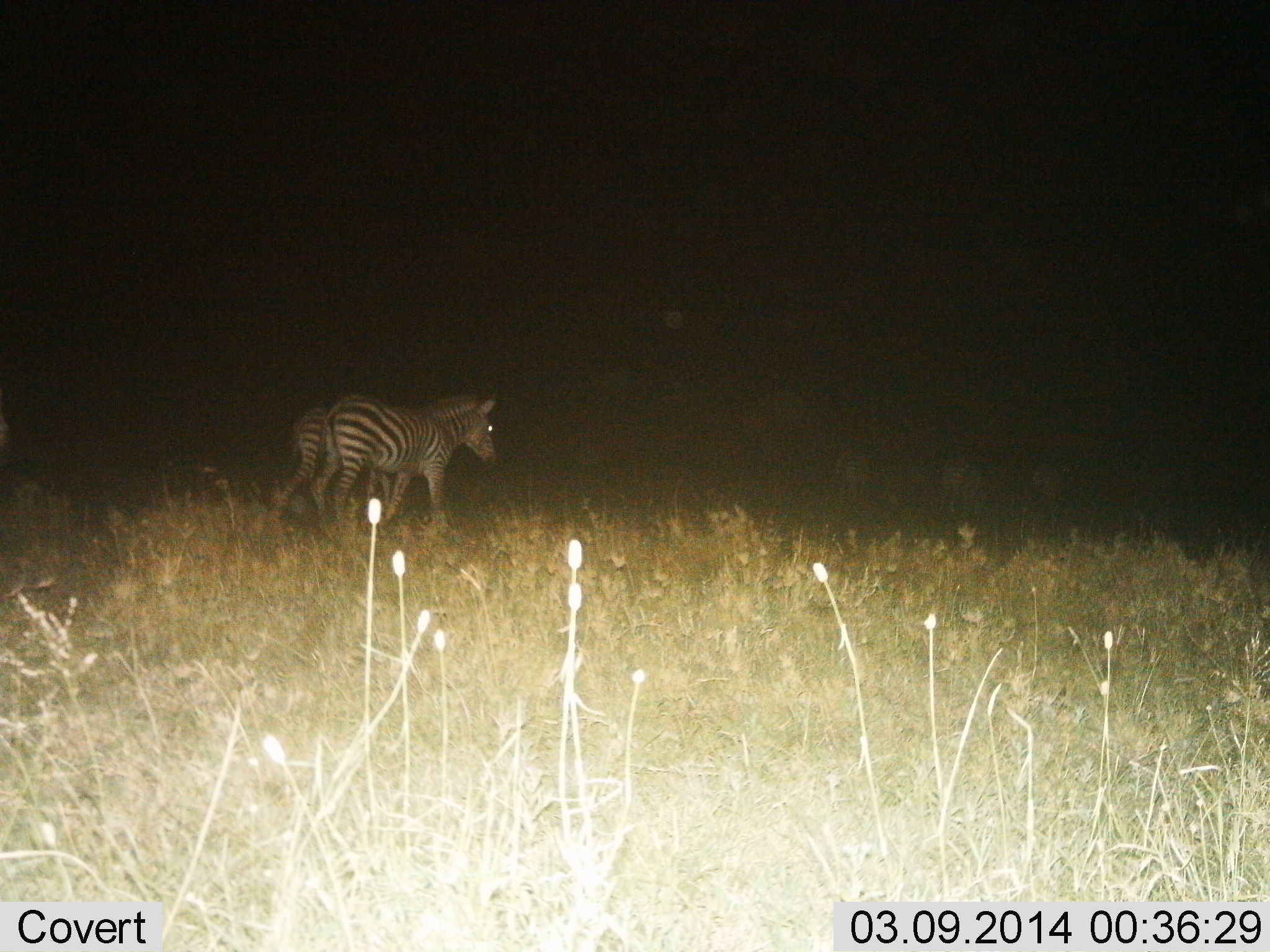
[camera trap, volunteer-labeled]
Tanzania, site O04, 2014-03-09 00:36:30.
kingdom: Animalia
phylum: Chordata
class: Mammalia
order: Perissodactyla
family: Equidae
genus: Equus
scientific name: Equus quagga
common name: plains zebra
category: zebra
Zebra (plains zebra) (Equus quagga), count 2. Behavior (volunteer vote fractions): standing 30%, resting 0%, moving 70%, interacting 0%. Young present (vote fraction): 10%. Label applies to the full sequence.